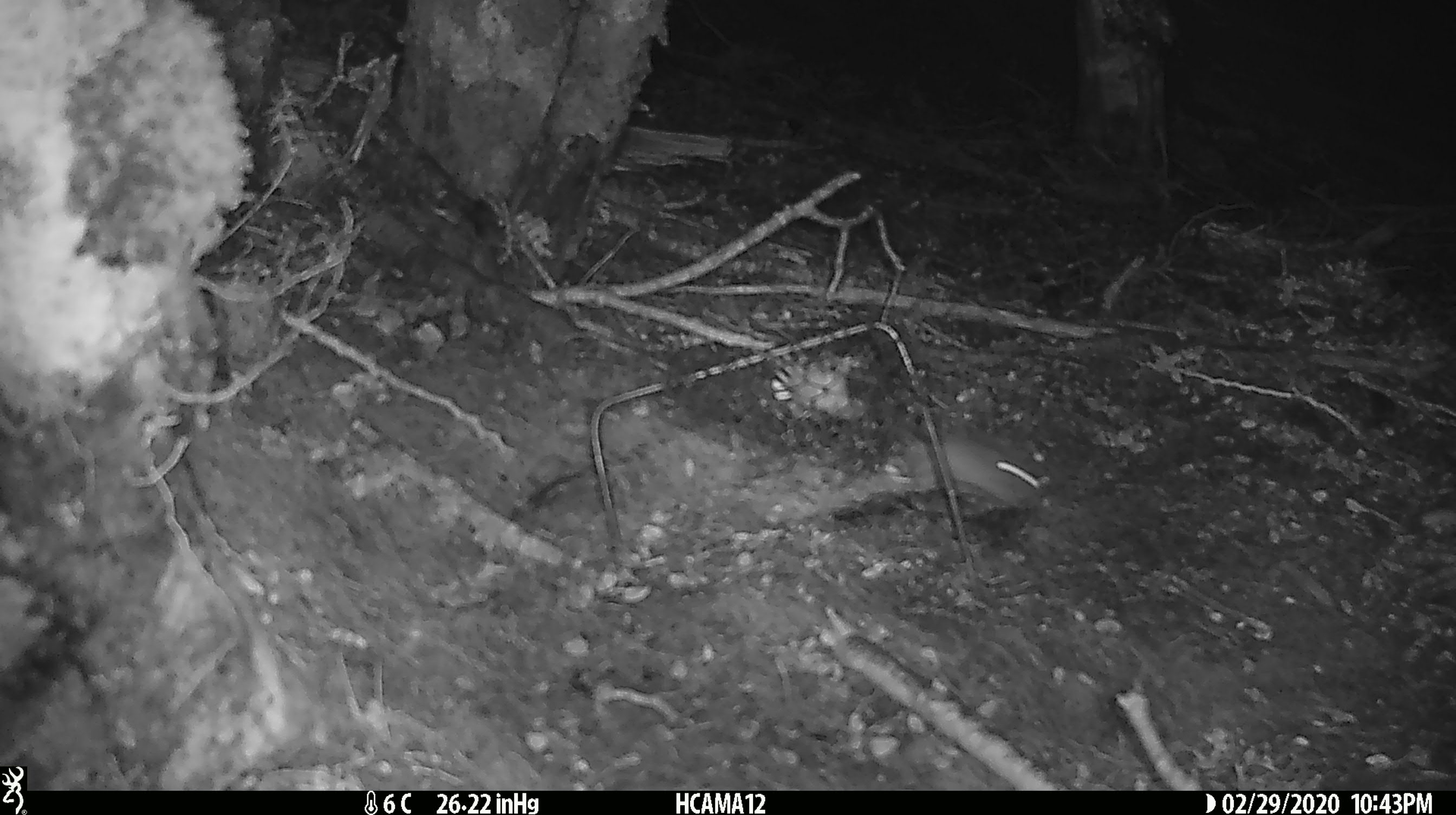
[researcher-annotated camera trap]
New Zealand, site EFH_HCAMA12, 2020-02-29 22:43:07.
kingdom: Animalia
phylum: Chordata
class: Mammalia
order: Rodentia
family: Muridae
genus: Mus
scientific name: Mus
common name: mouse